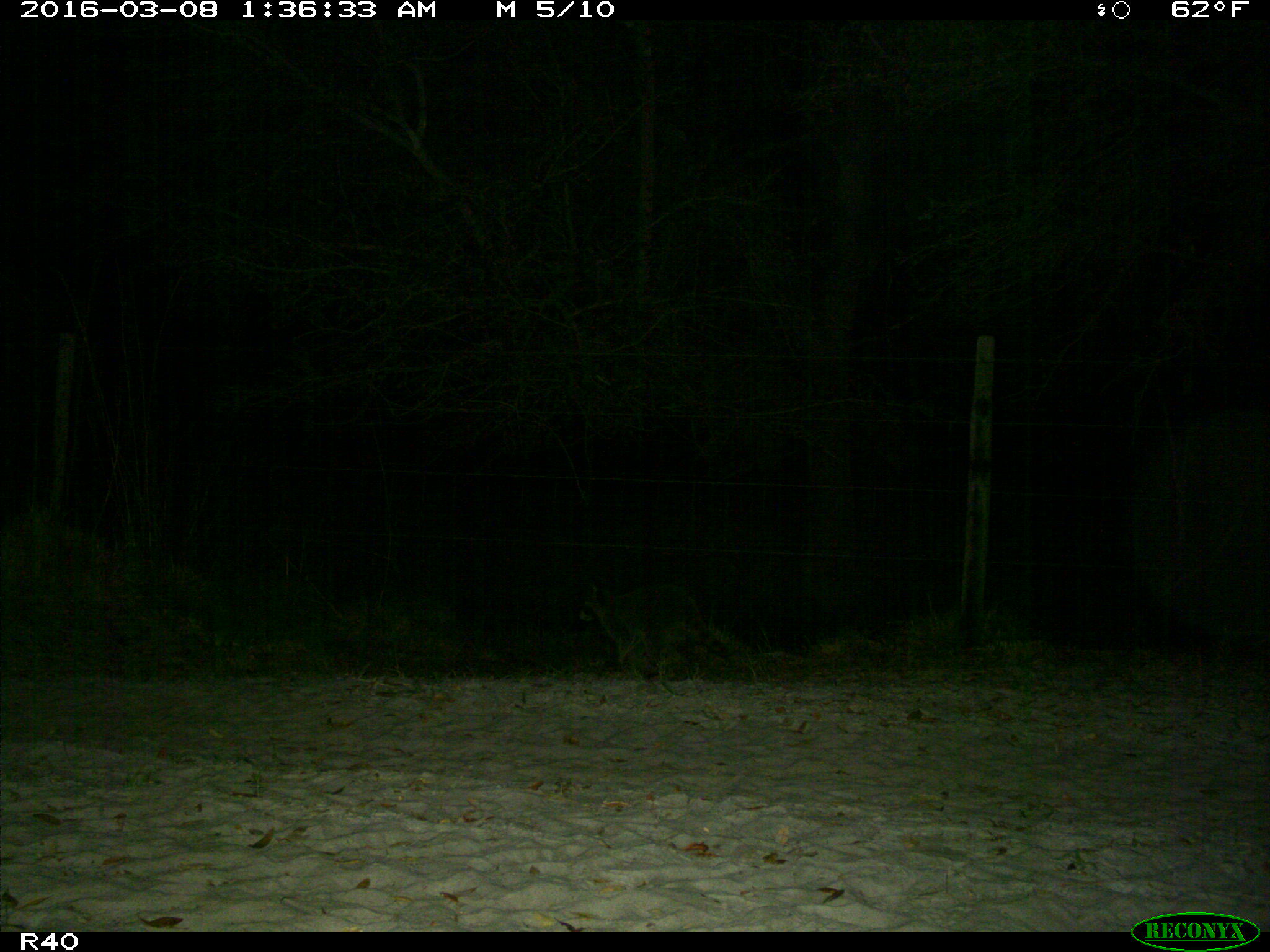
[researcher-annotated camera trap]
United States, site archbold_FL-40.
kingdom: Animalia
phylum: Chordata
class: Mammalia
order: Carnivora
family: Procyonidae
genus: Procyon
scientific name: Procyon lotor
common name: common raccoon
Procyon lotor (common raccoon).